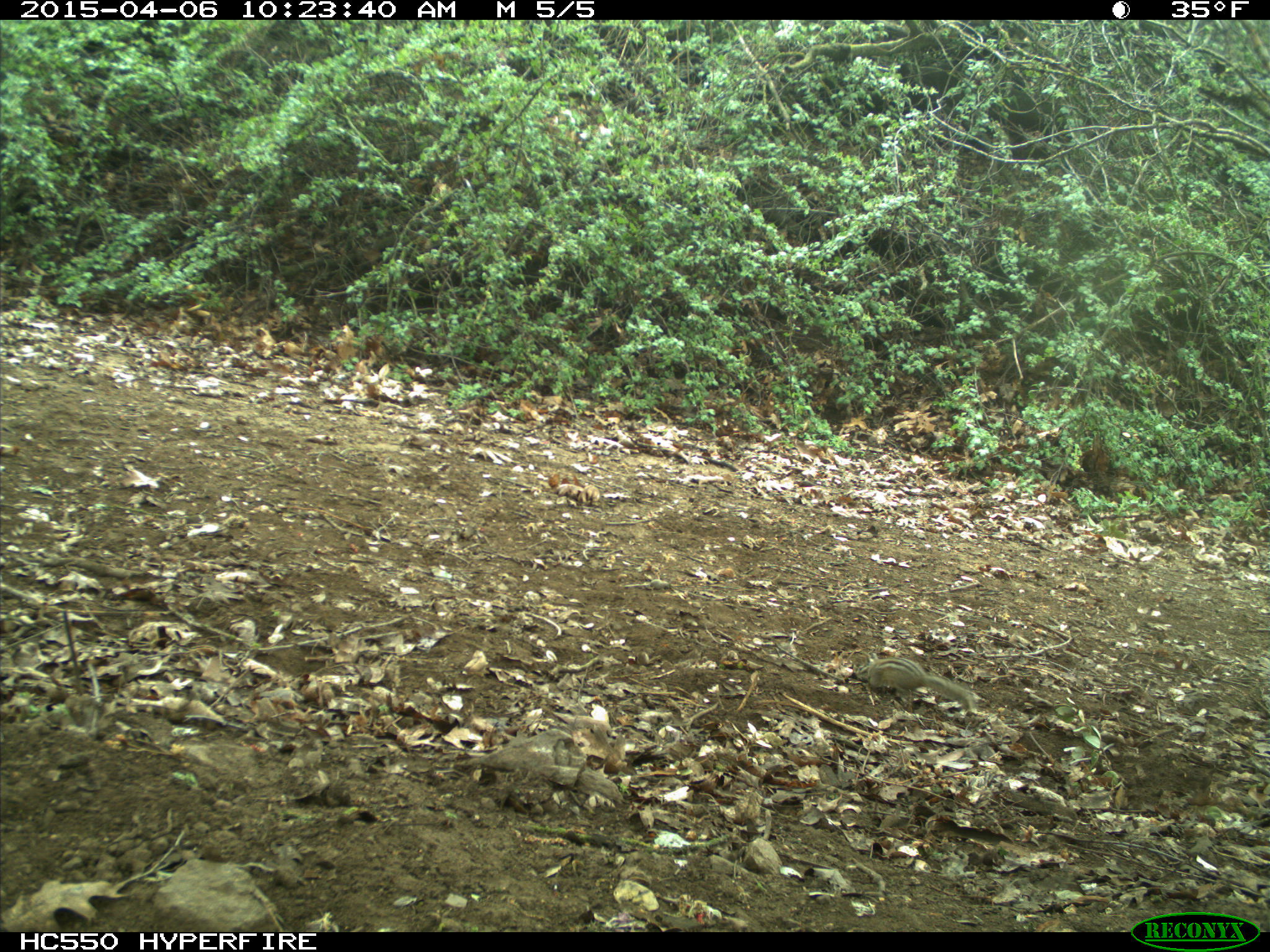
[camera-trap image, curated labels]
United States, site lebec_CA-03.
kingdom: Animalia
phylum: Chordata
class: Mammalia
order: Rodentia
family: Sciuridae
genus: Tamias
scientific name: Tamias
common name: chipmunk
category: unidentified chipmunk